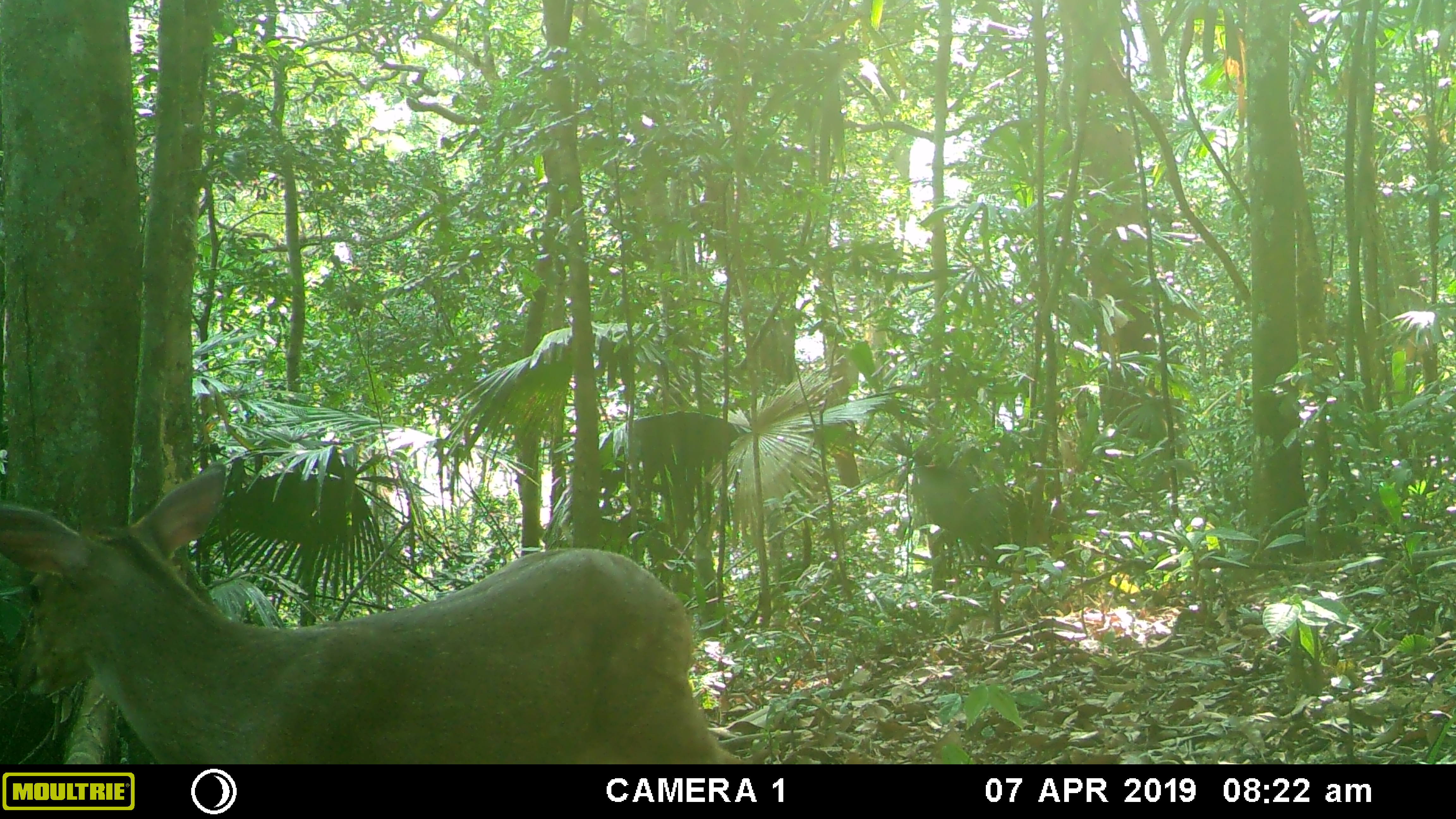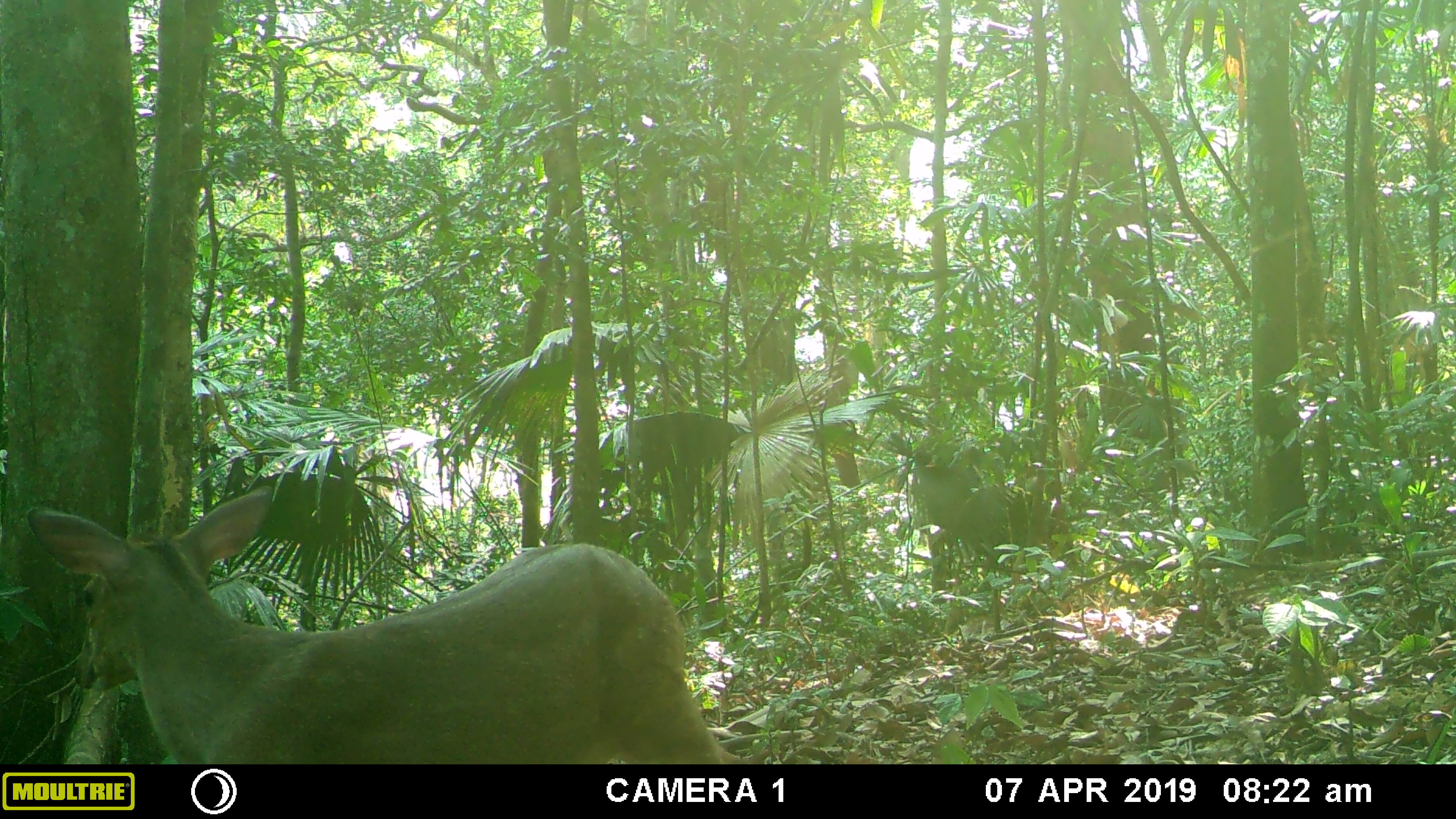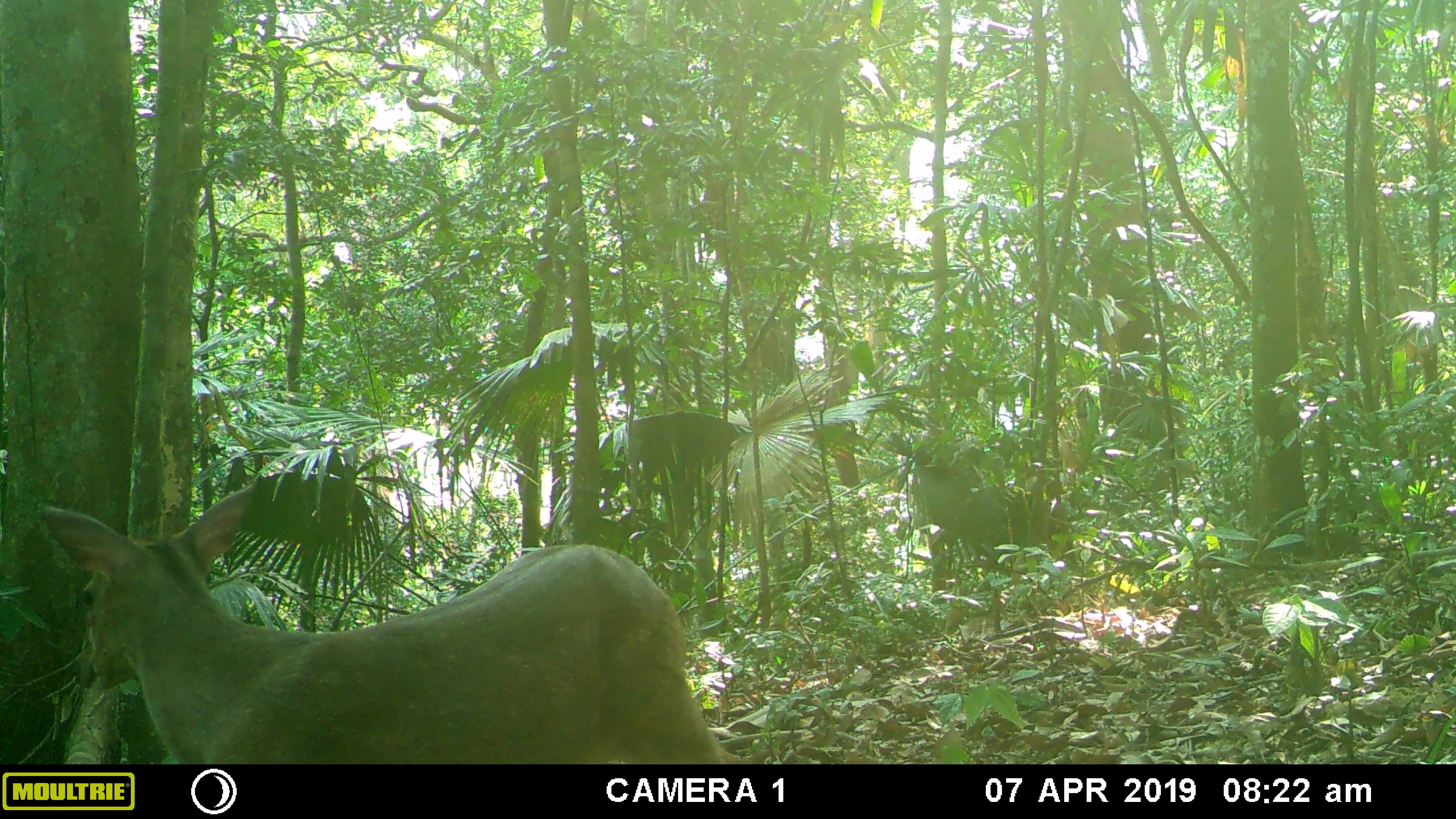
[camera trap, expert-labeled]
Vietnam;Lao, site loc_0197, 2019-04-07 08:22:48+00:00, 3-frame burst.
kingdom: Animalia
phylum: Chordata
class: Mammalia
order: Artiodactyla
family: Cervidae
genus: Muntiacus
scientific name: Muntiacus vuquangensis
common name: large-antlered muntjac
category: large antlered muntjac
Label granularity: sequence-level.